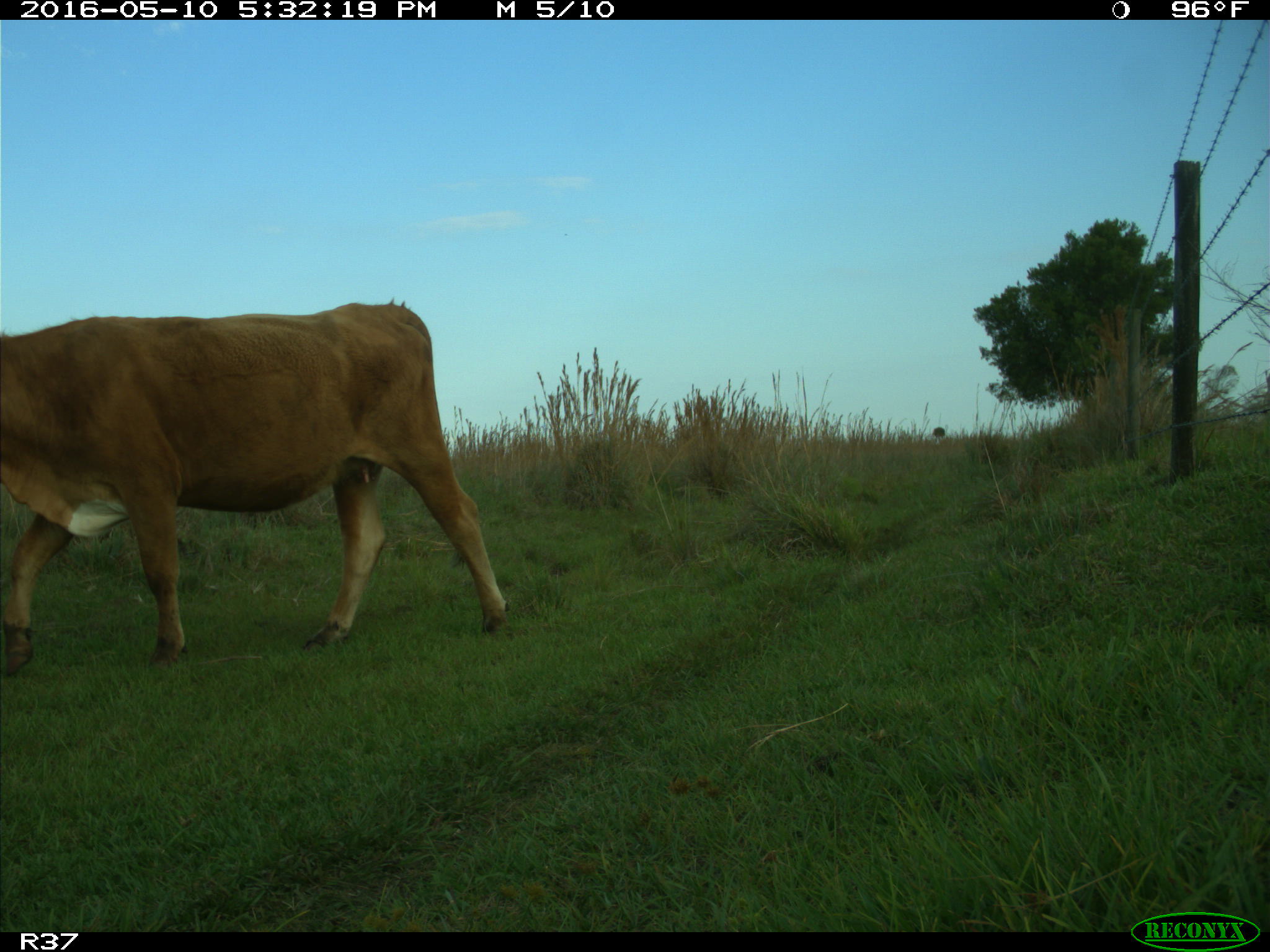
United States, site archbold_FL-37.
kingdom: Animalia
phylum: Chordata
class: Mammalia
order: Artiodactyla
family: Bovidae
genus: Bos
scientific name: Bos taurus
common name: domestic cow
Bos taurus (domestic cow).